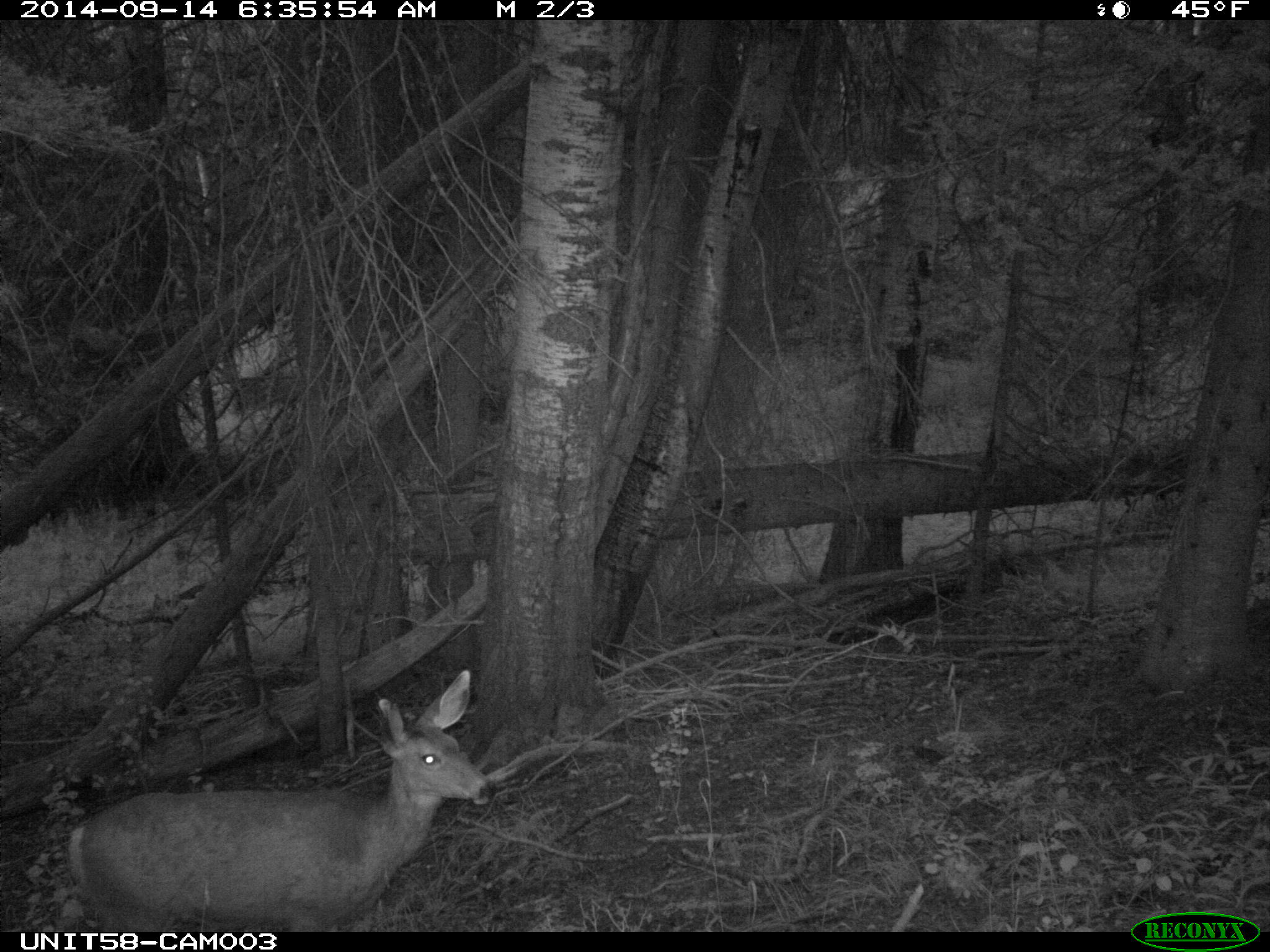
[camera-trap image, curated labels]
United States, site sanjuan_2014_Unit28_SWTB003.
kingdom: Animalia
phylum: Chordata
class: Mammalia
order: Artiodactyla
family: Cervidae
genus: Odocoileus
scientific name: Odocoileus hemionus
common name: mule deer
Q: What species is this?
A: Odocoileus hemionus (mule deer).